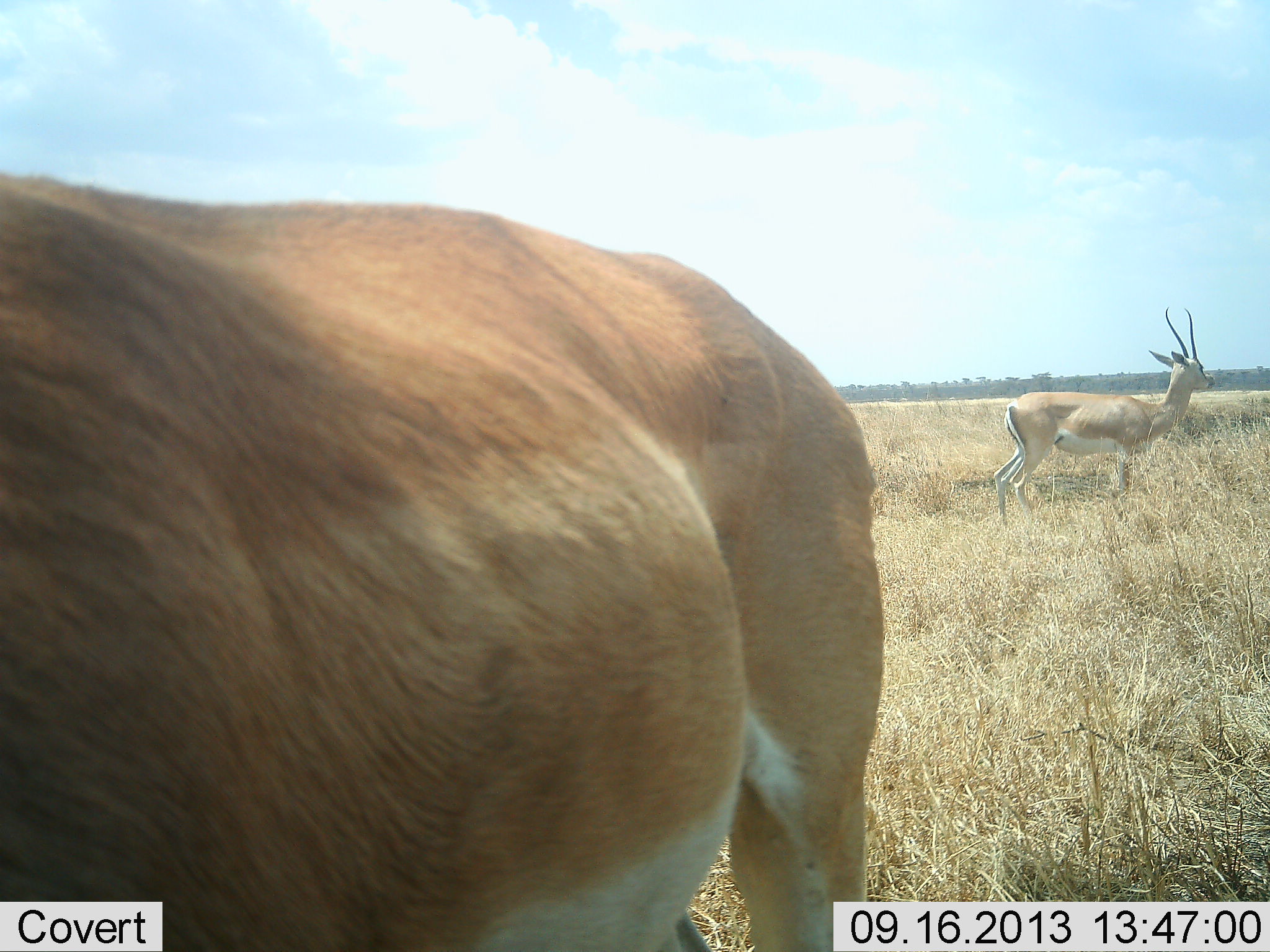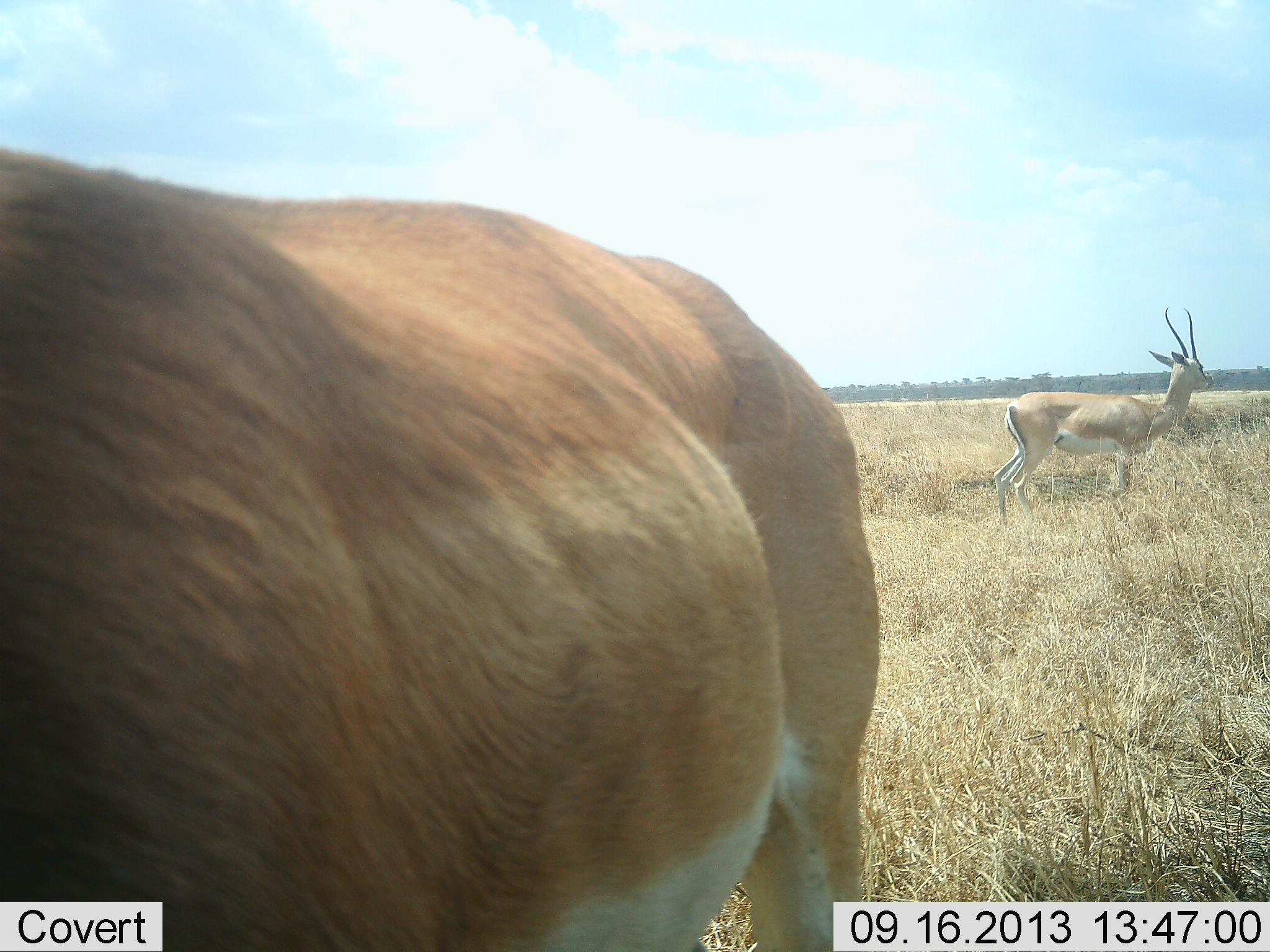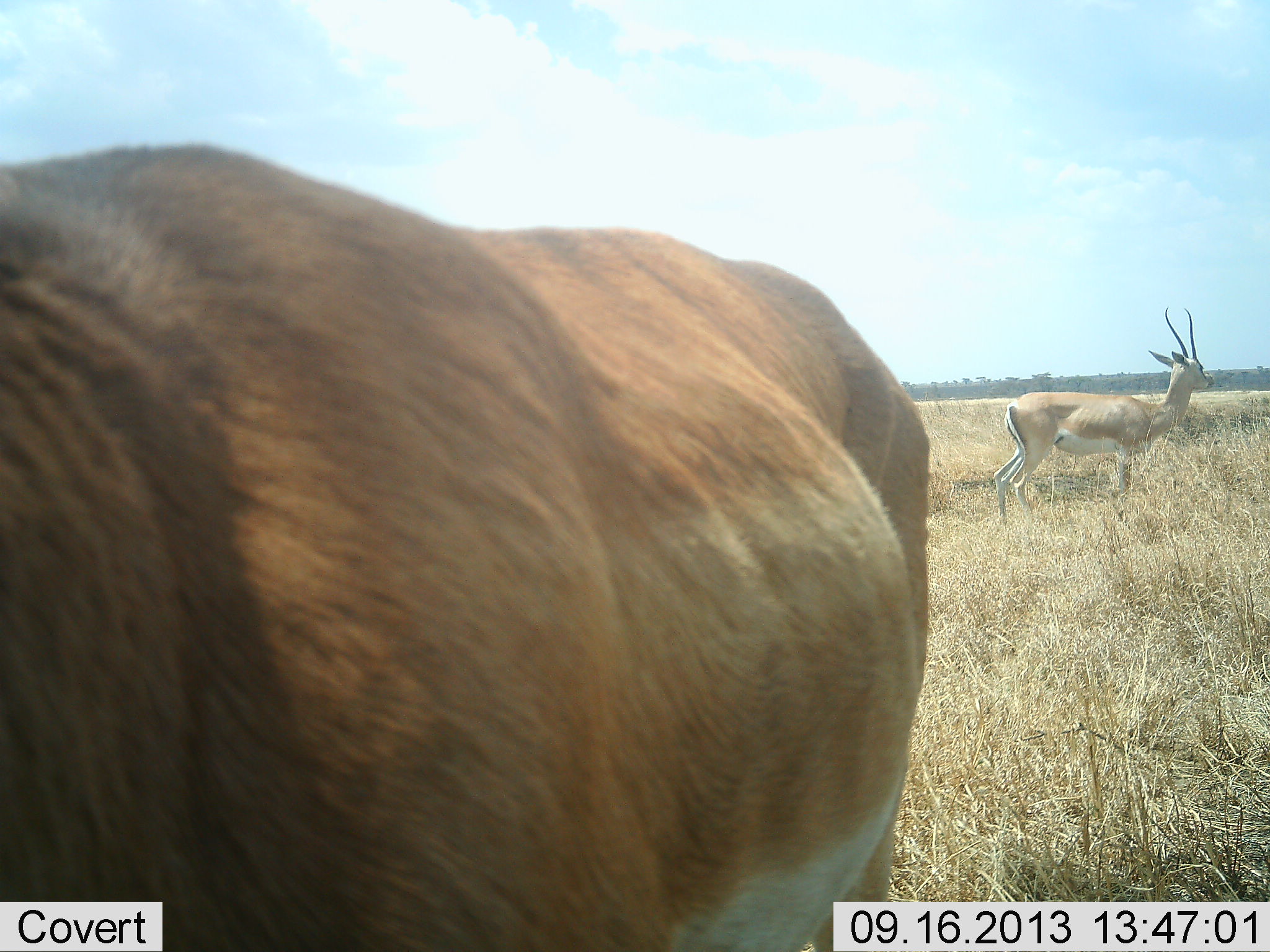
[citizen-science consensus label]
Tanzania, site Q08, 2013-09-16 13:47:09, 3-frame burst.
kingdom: Animalia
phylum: Chordata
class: Mammalia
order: Artiodactyla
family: Bovidae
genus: Nanger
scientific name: Nanger granti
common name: grant's gazelle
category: gazellegrants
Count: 2.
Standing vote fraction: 100%.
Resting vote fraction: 0%.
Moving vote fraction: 10%.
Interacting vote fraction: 0%.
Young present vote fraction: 0%.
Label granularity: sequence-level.